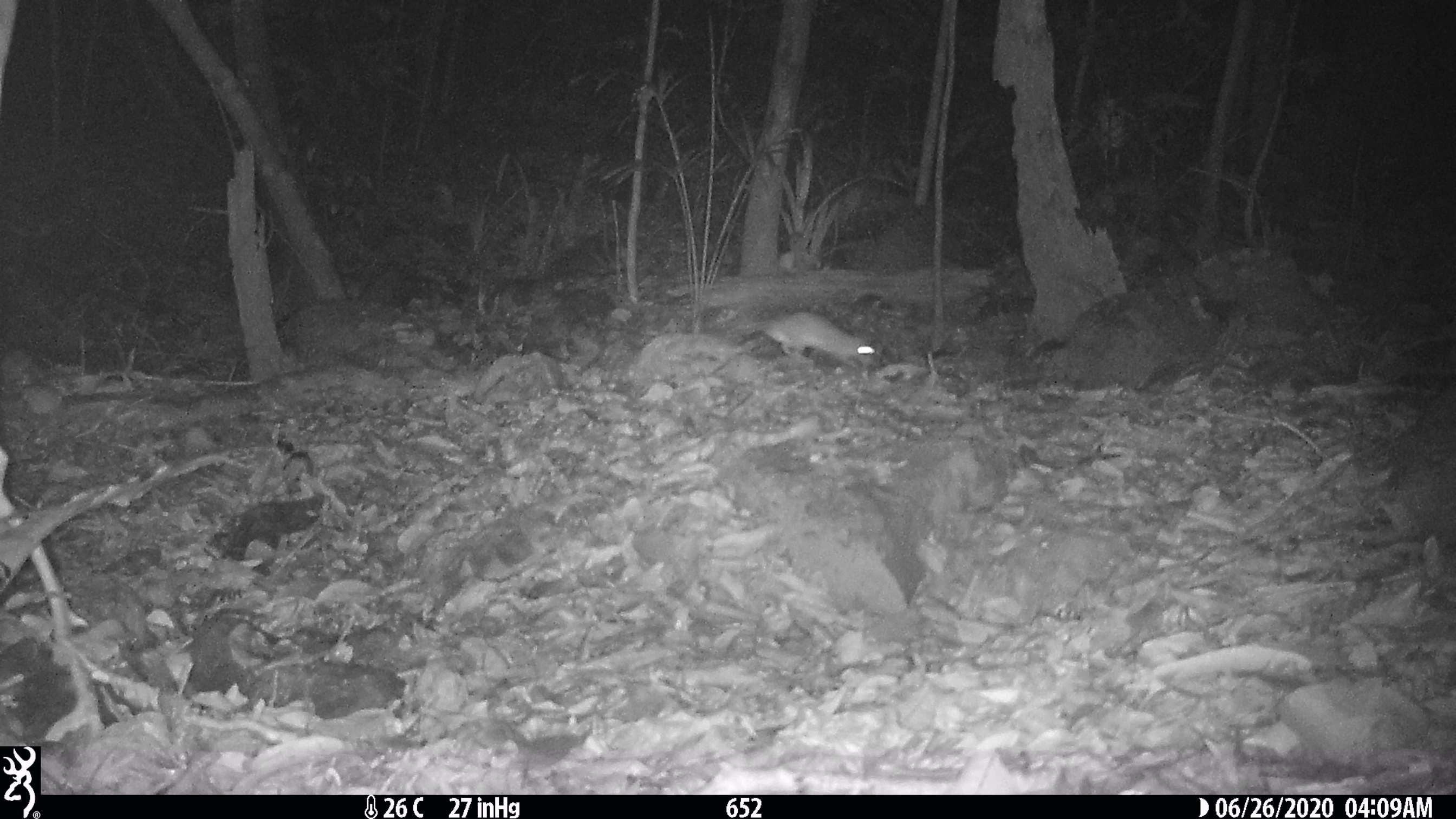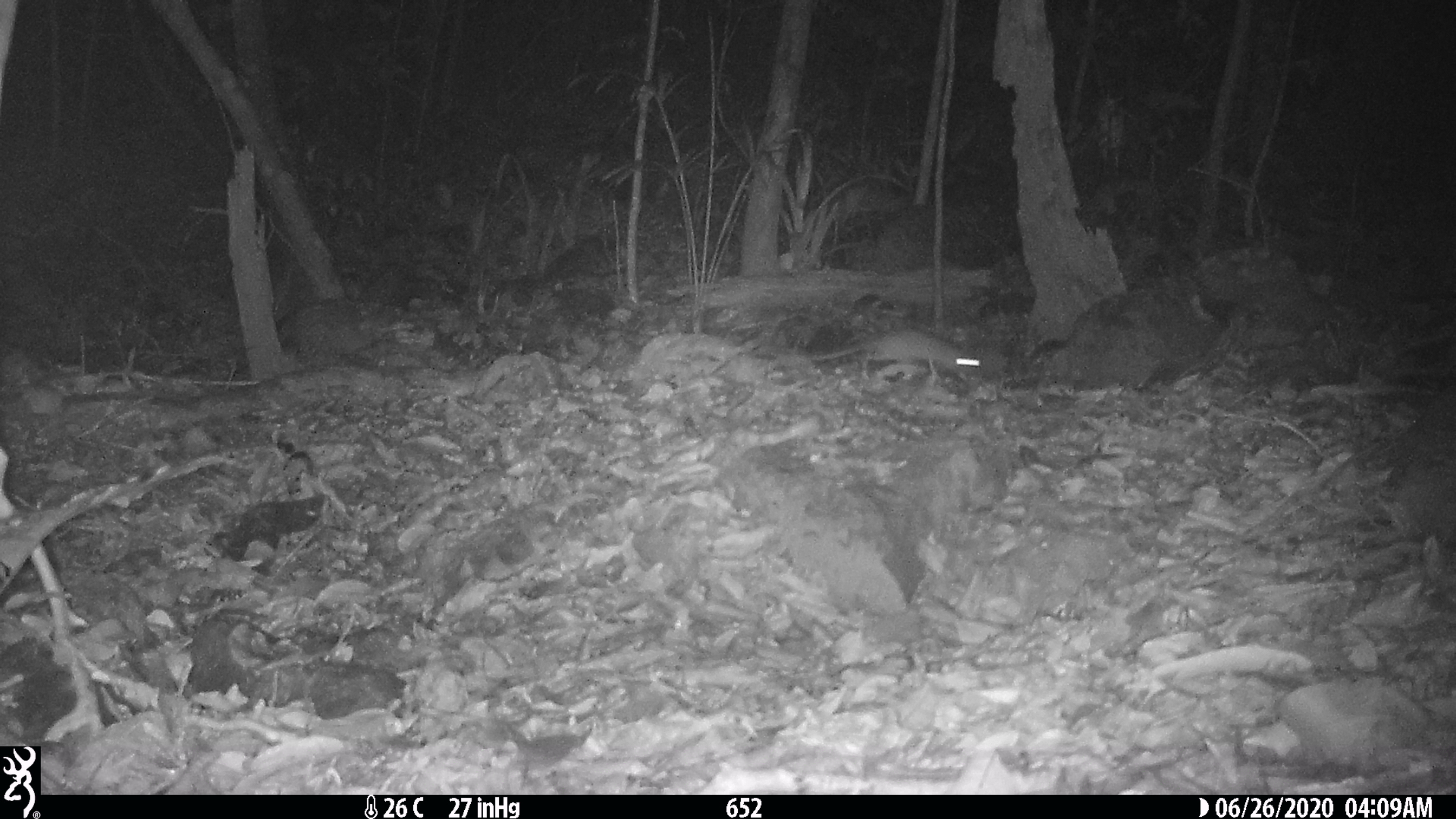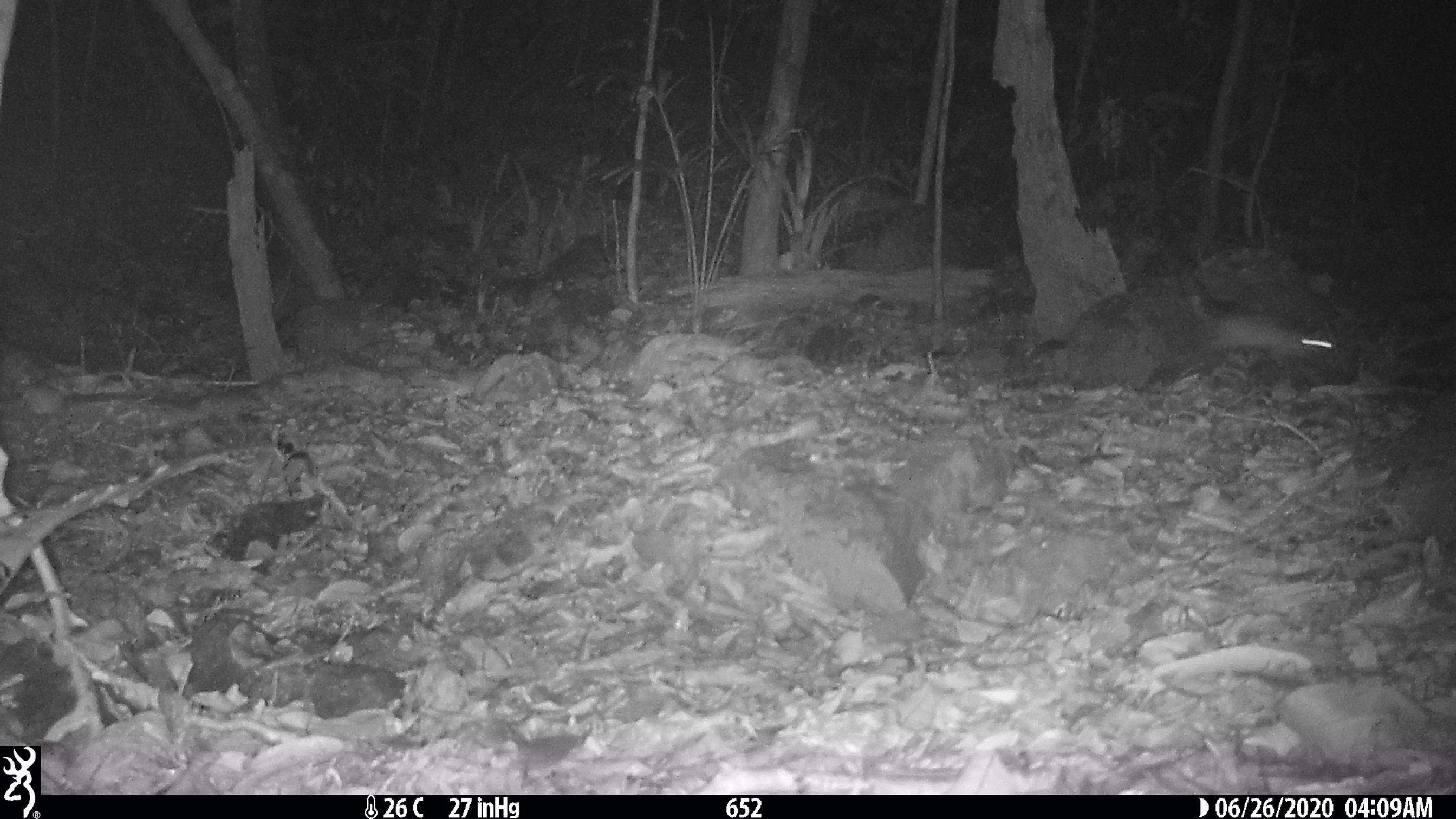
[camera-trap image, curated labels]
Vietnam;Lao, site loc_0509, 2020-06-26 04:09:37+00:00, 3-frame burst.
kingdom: Animalia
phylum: Chordata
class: Mammalia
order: Rodentia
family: Muridae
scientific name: Muridae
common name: old-world mice and rats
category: unidentified murid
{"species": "unidentified murid (old-world mice and rats) (Muridae)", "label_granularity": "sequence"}